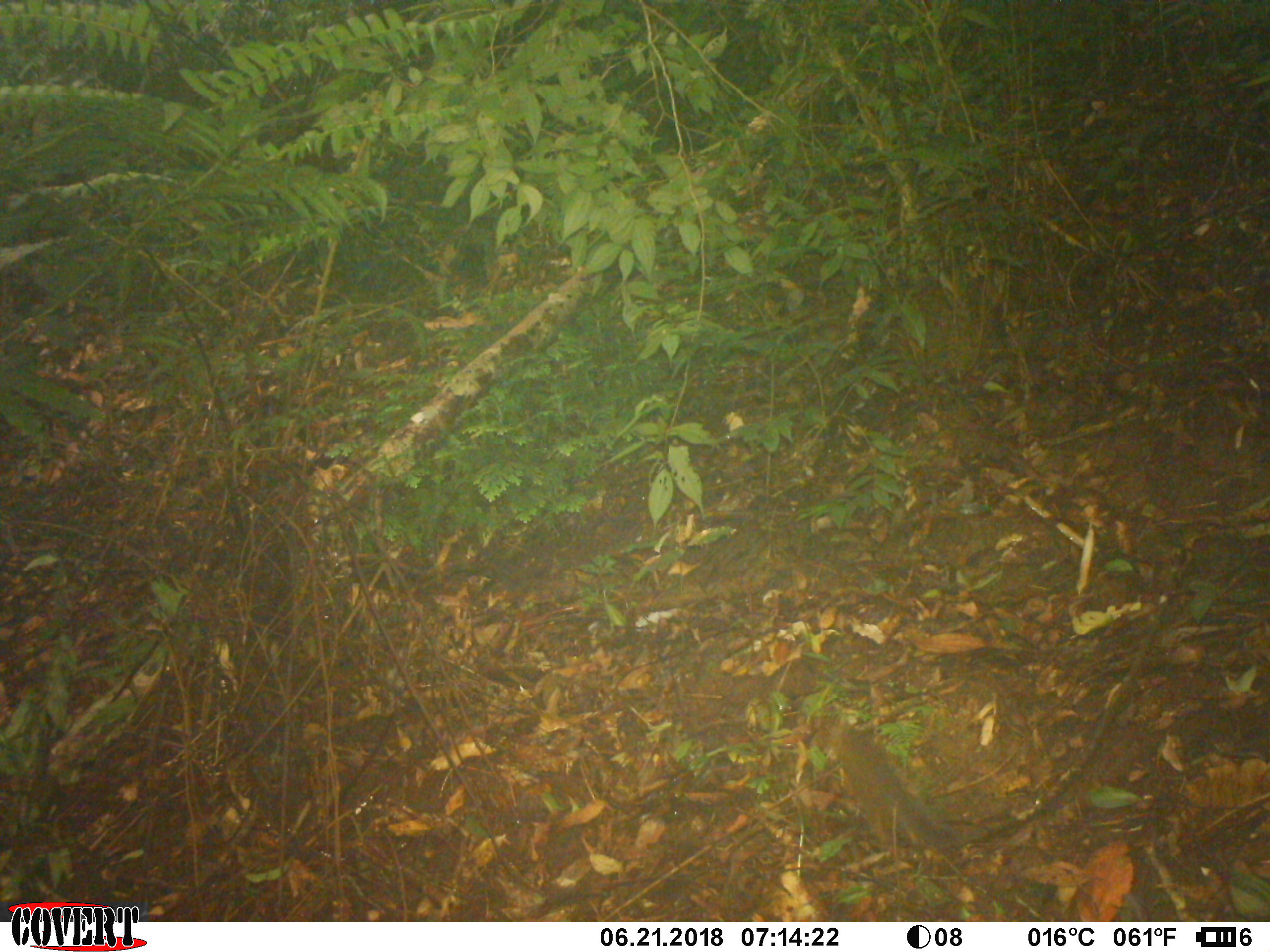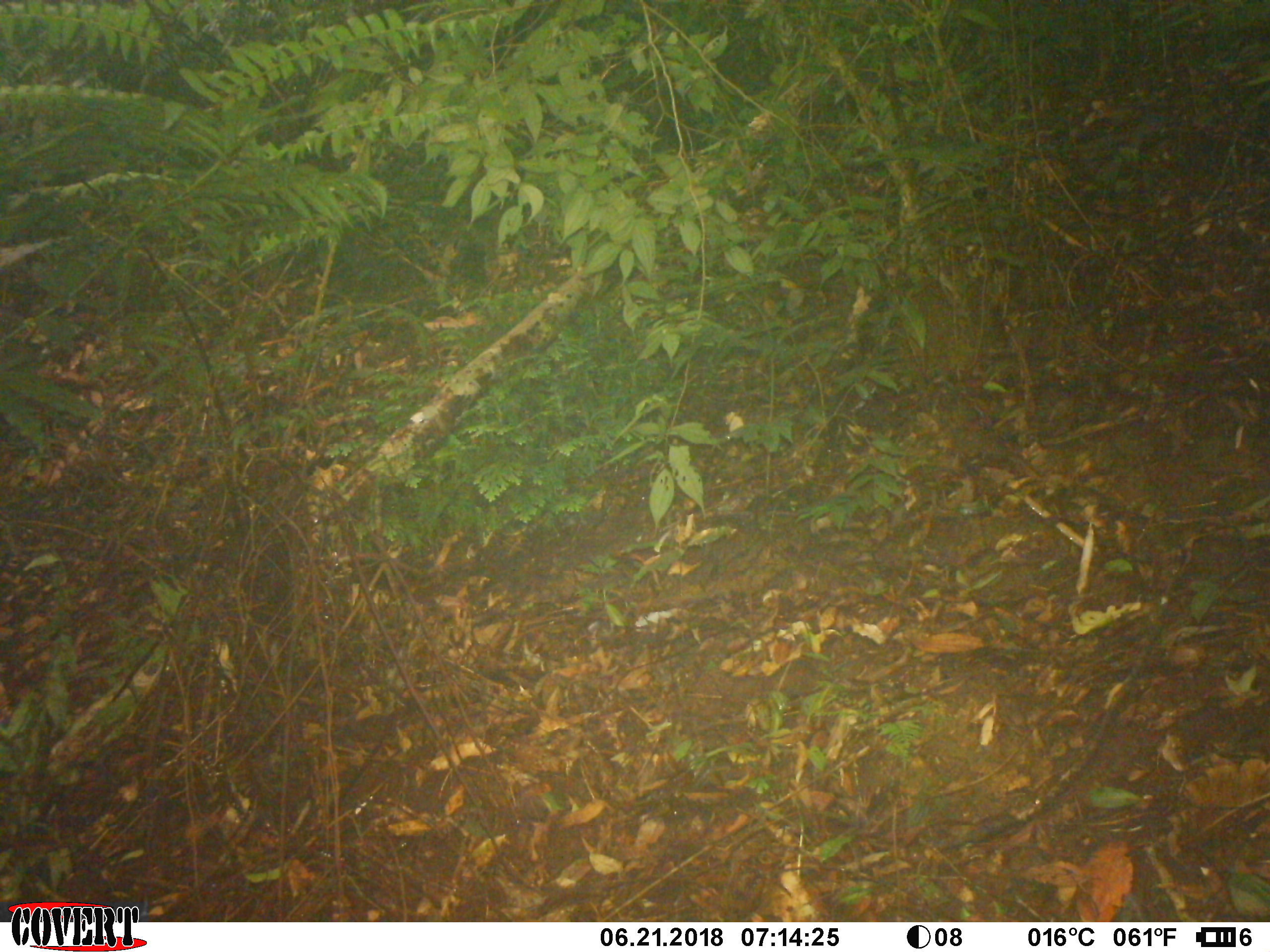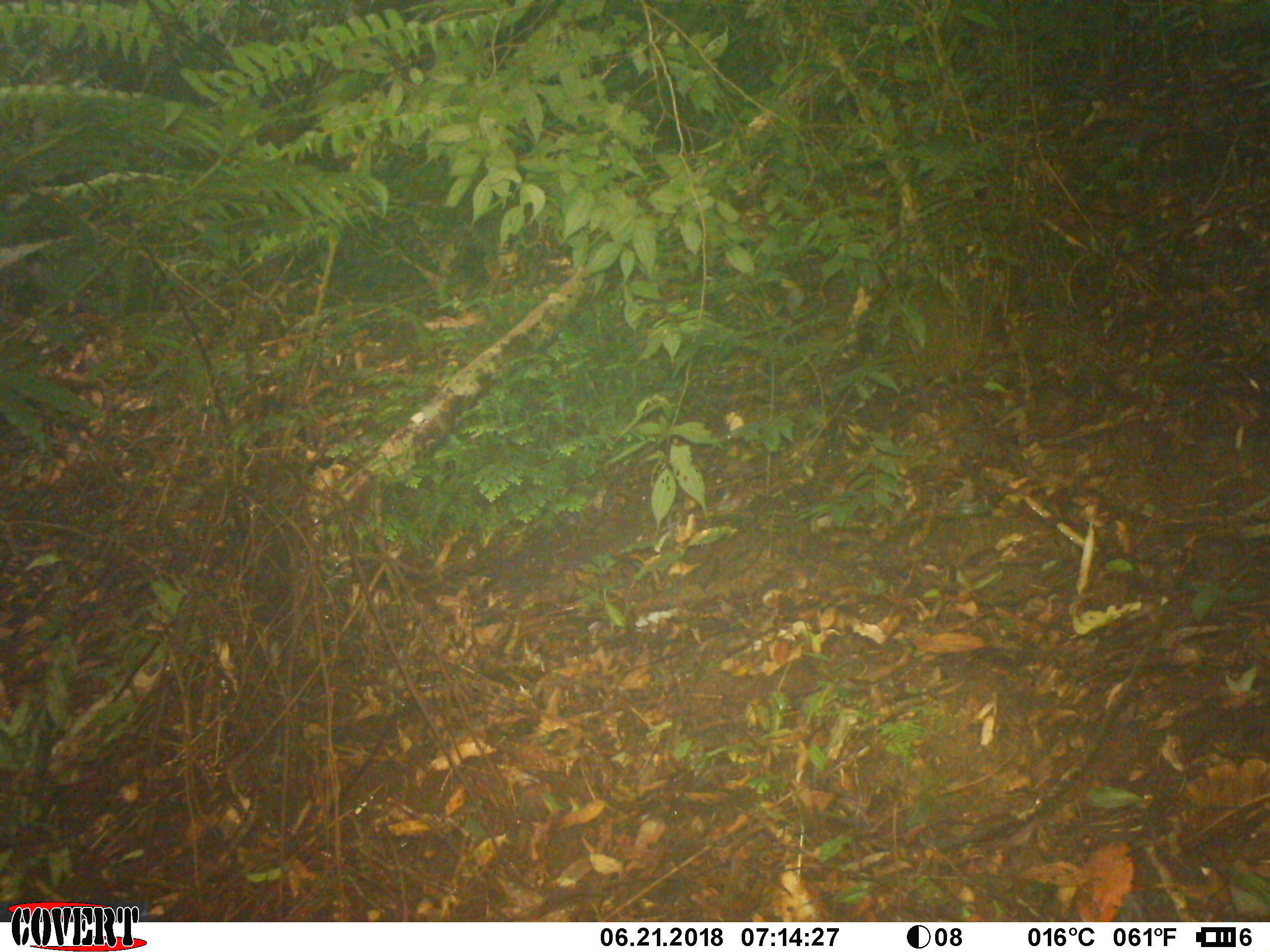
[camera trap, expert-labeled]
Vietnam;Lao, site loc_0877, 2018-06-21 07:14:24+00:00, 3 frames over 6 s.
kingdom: Animalia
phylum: Chordata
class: Mammalia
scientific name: Mammalia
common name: mammal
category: unidentified small mammal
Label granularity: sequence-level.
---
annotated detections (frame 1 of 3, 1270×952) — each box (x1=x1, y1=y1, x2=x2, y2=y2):
unidentified small mammal: (x1=815, y1=716, x2=968, y2=866)